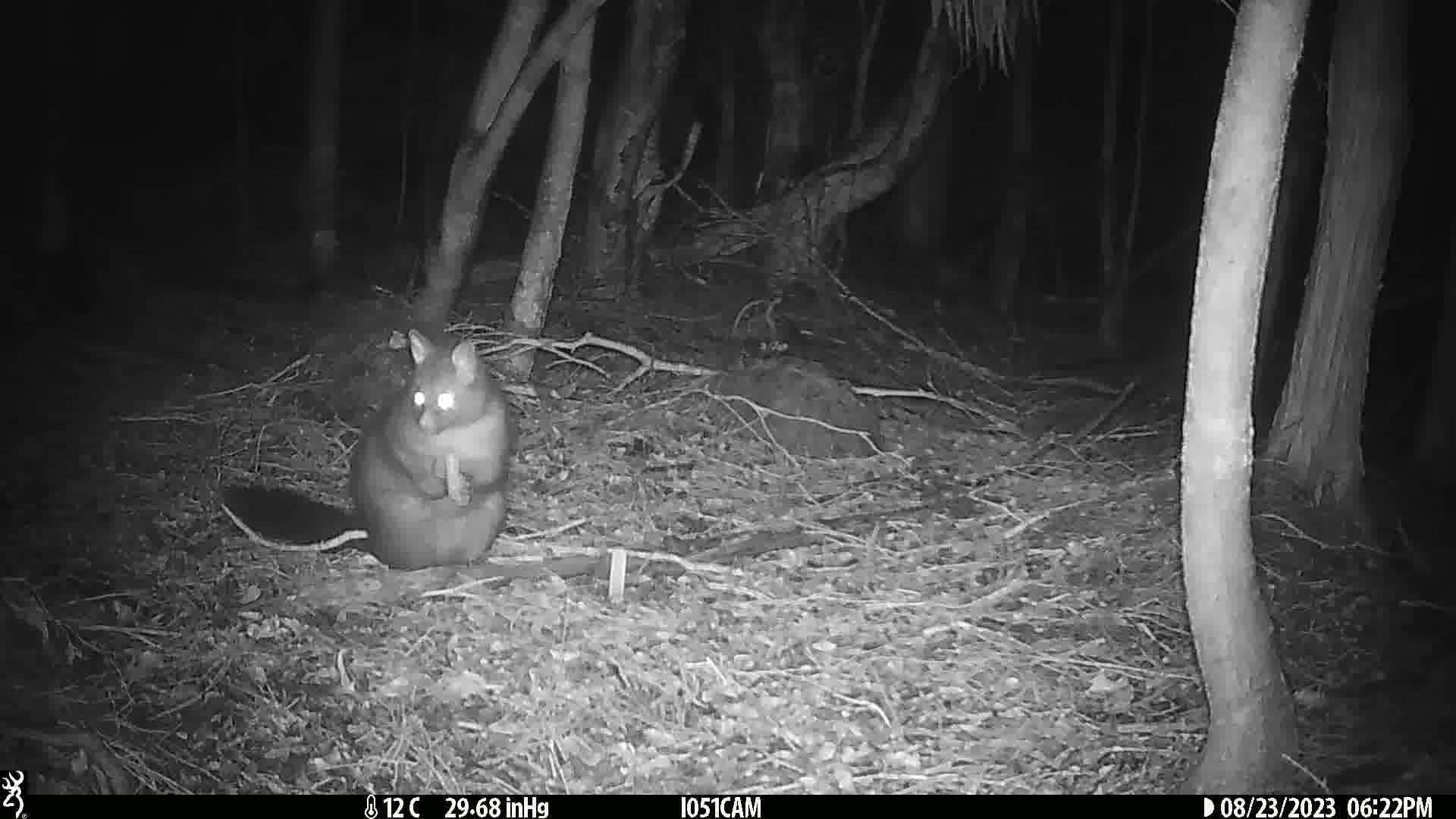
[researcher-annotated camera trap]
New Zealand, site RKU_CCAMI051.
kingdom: Animalia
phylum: Chordata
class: Mammalia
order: Diprotodontia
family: Phalangeridae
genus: Trichosurus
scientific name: Trichosurus vulpecula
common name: common brushtail possum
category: possum